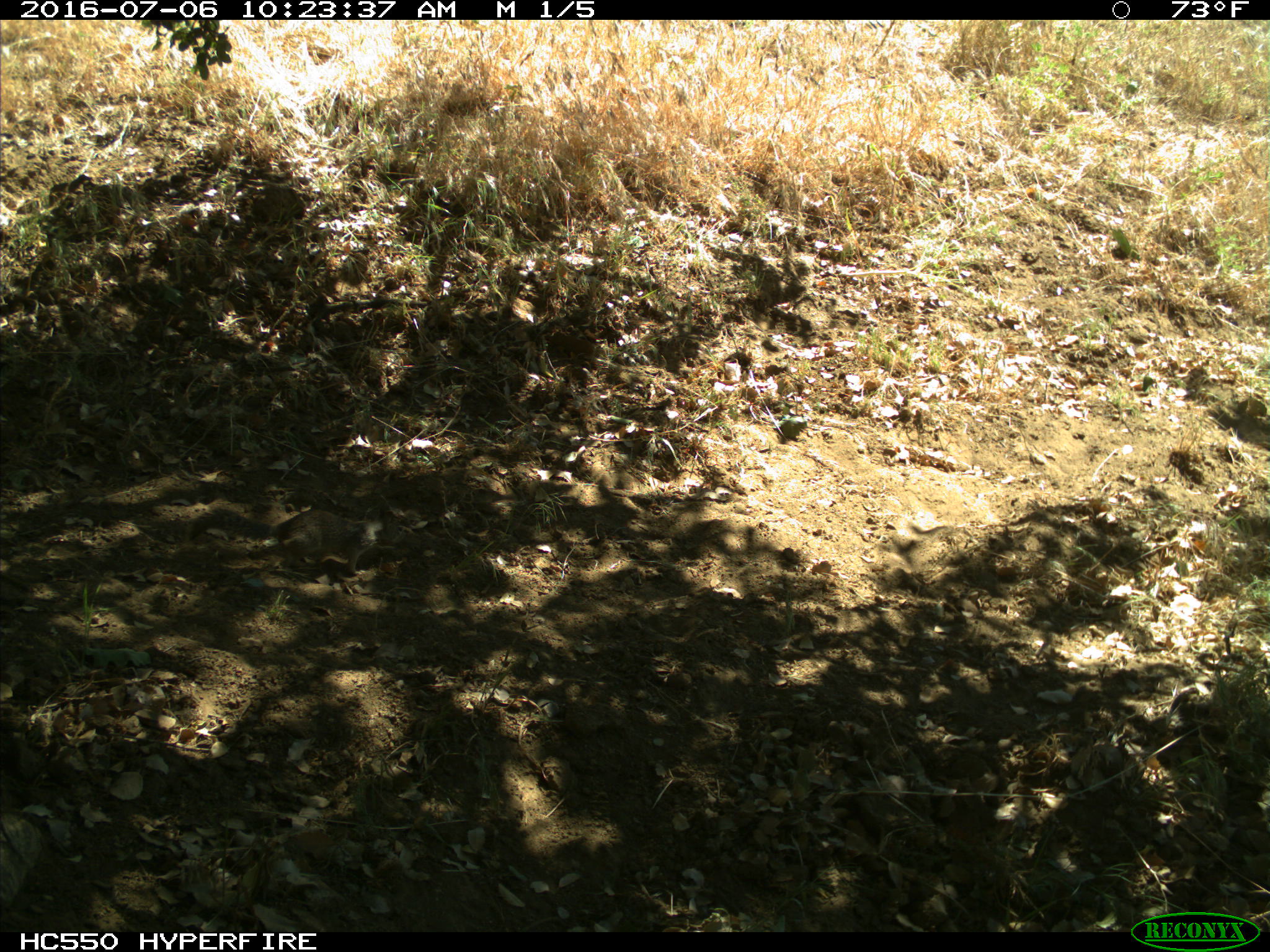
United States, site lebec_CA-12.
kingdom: Animalia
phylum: Chordata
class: Mammalia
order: Rodentia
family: Sciuridae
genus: Otospermophilus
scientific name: Otospermophilus beecheyi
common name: california ground squirrel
Otospermophilus beecheyi (california ground squirrel).